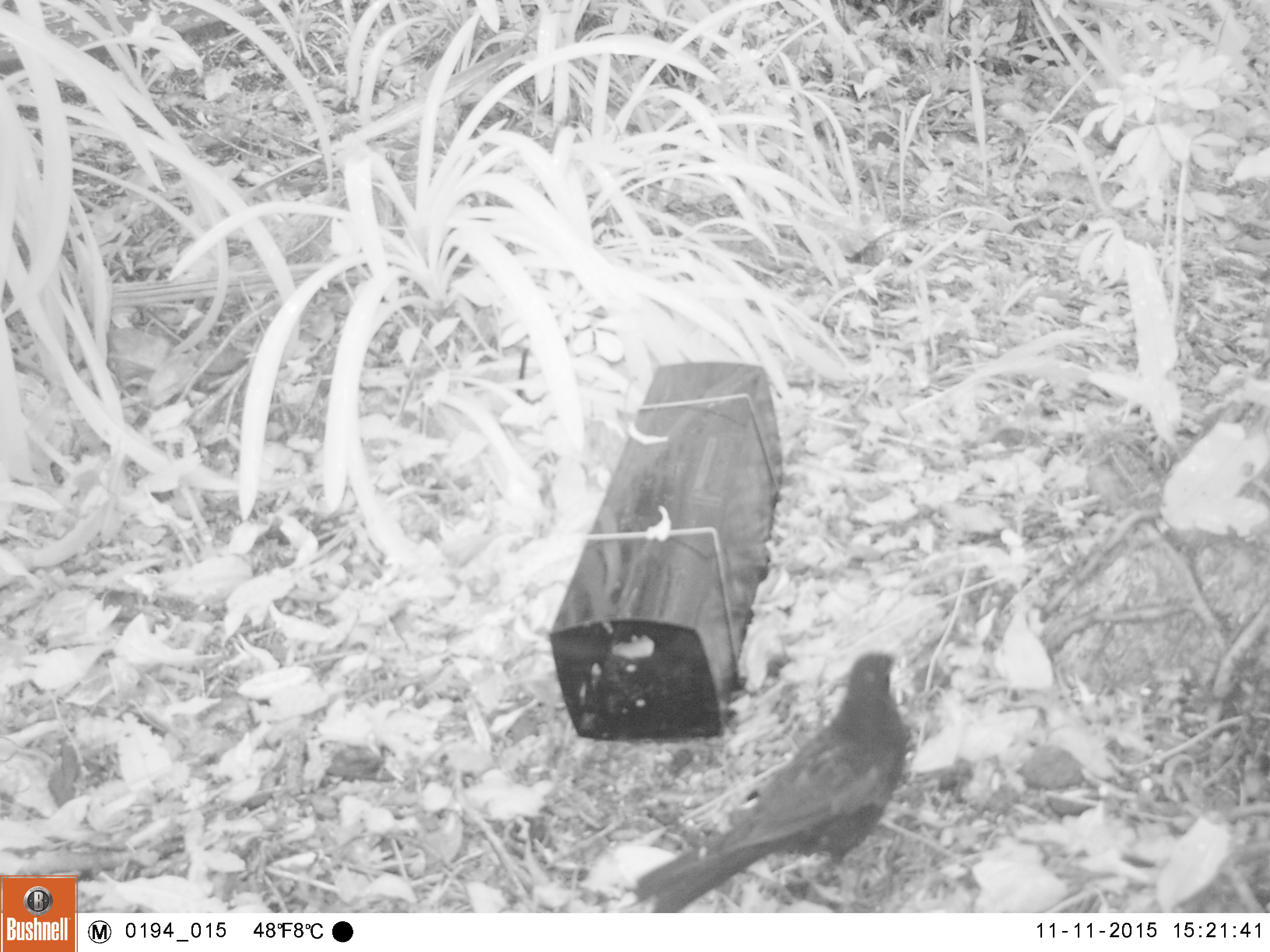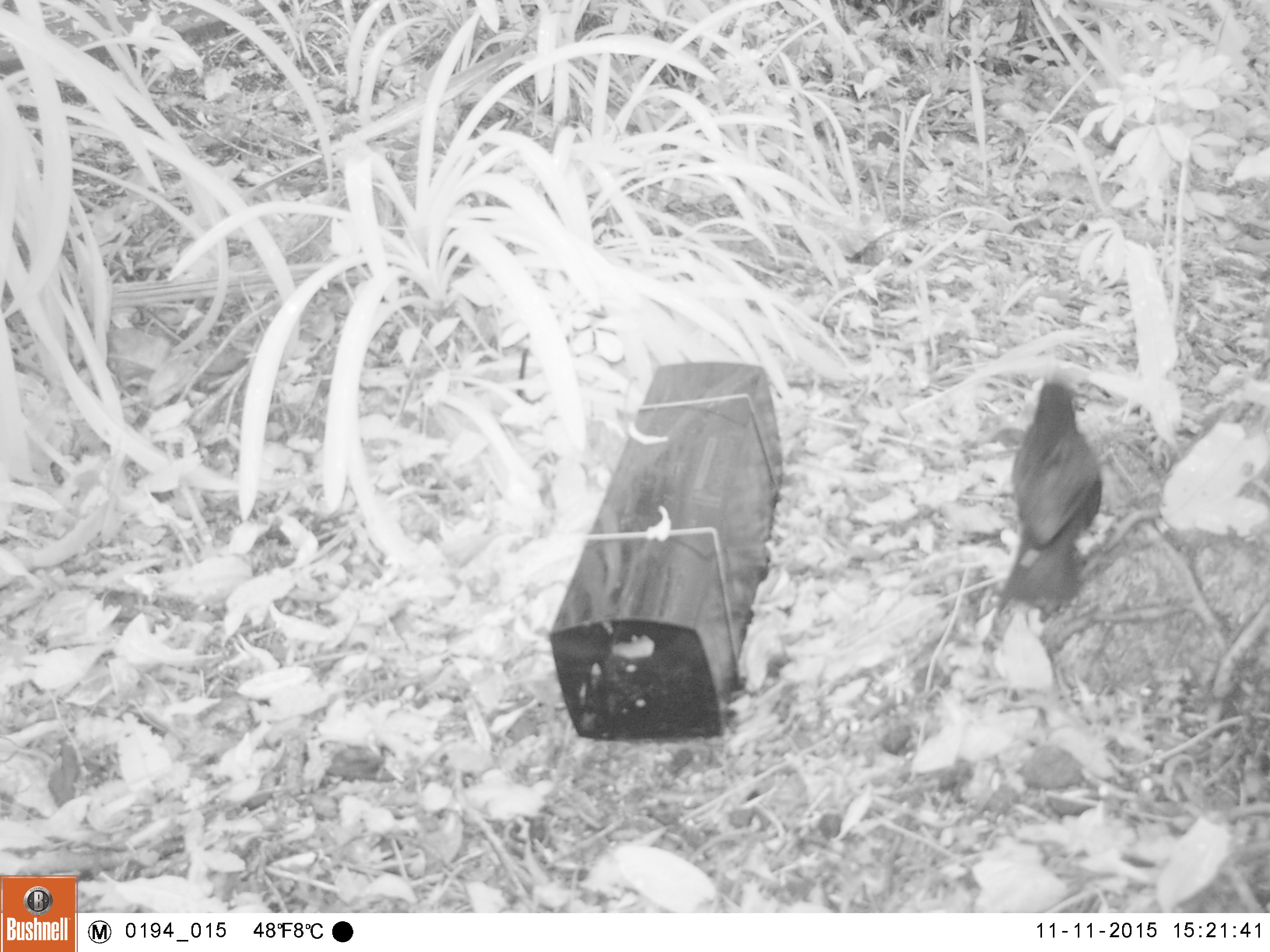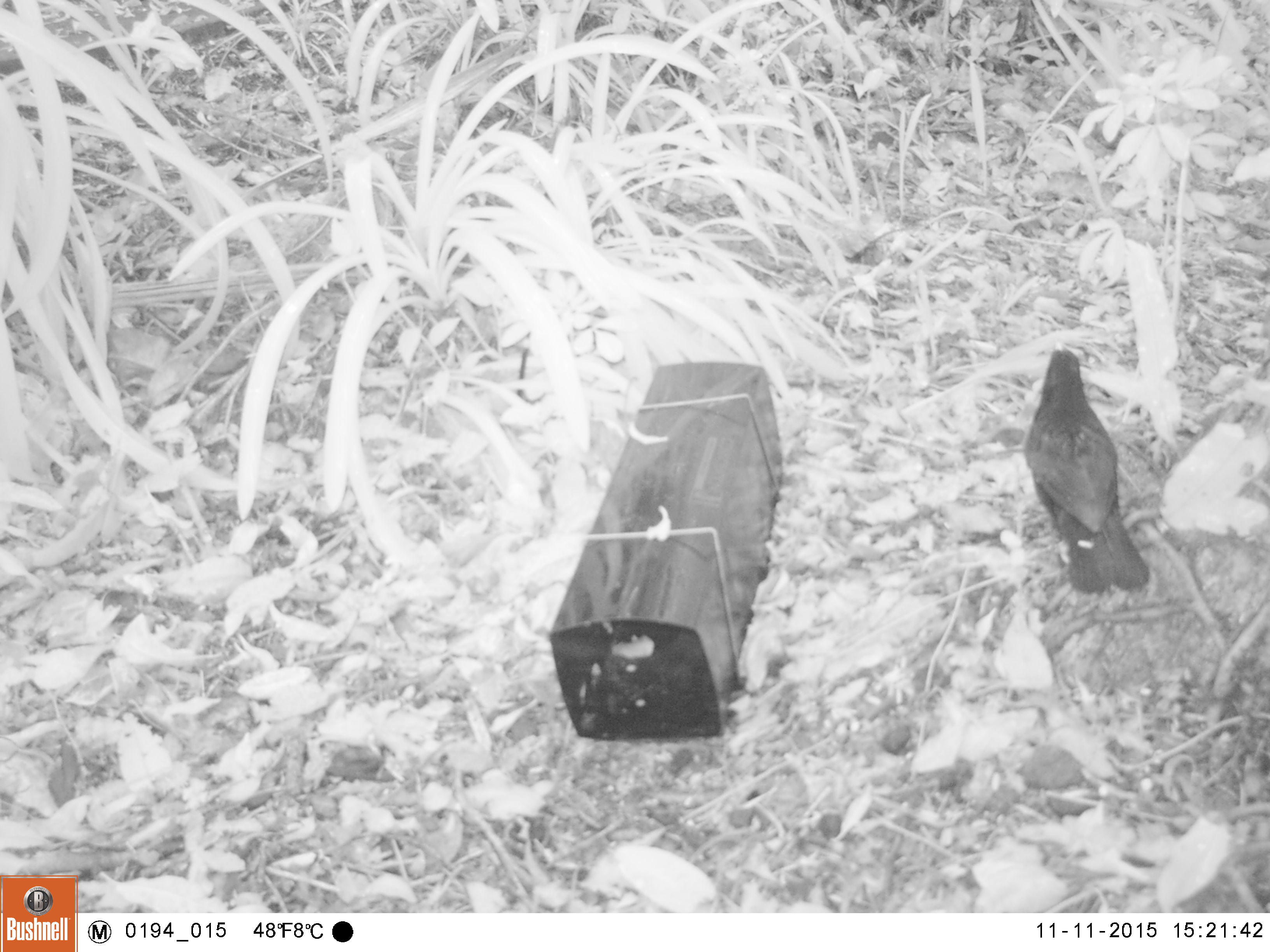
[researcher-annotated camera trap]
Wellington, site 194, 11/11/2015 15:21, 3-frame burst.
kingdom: Animalia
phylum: Chordata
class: Aves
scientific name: Aves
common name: bird